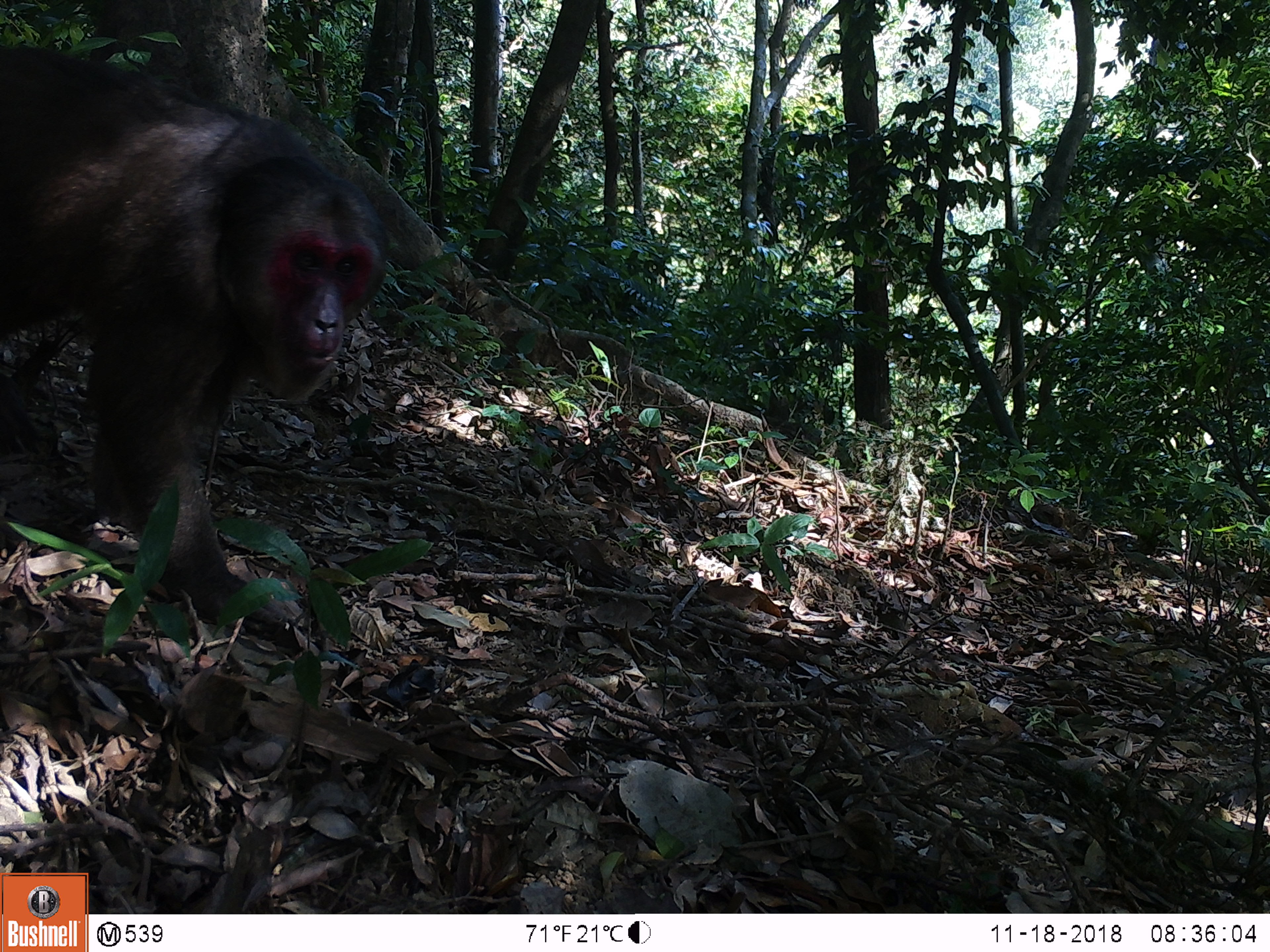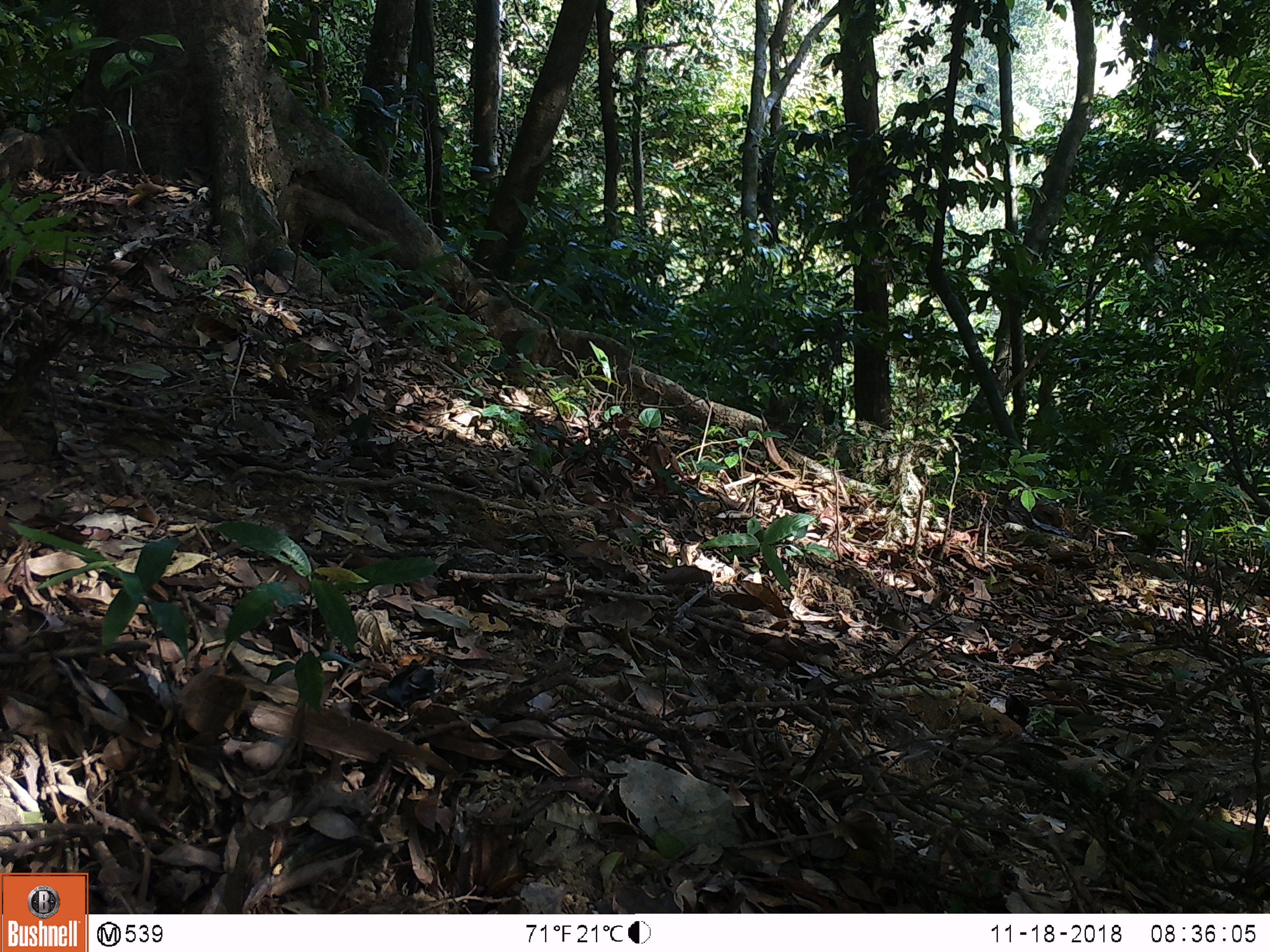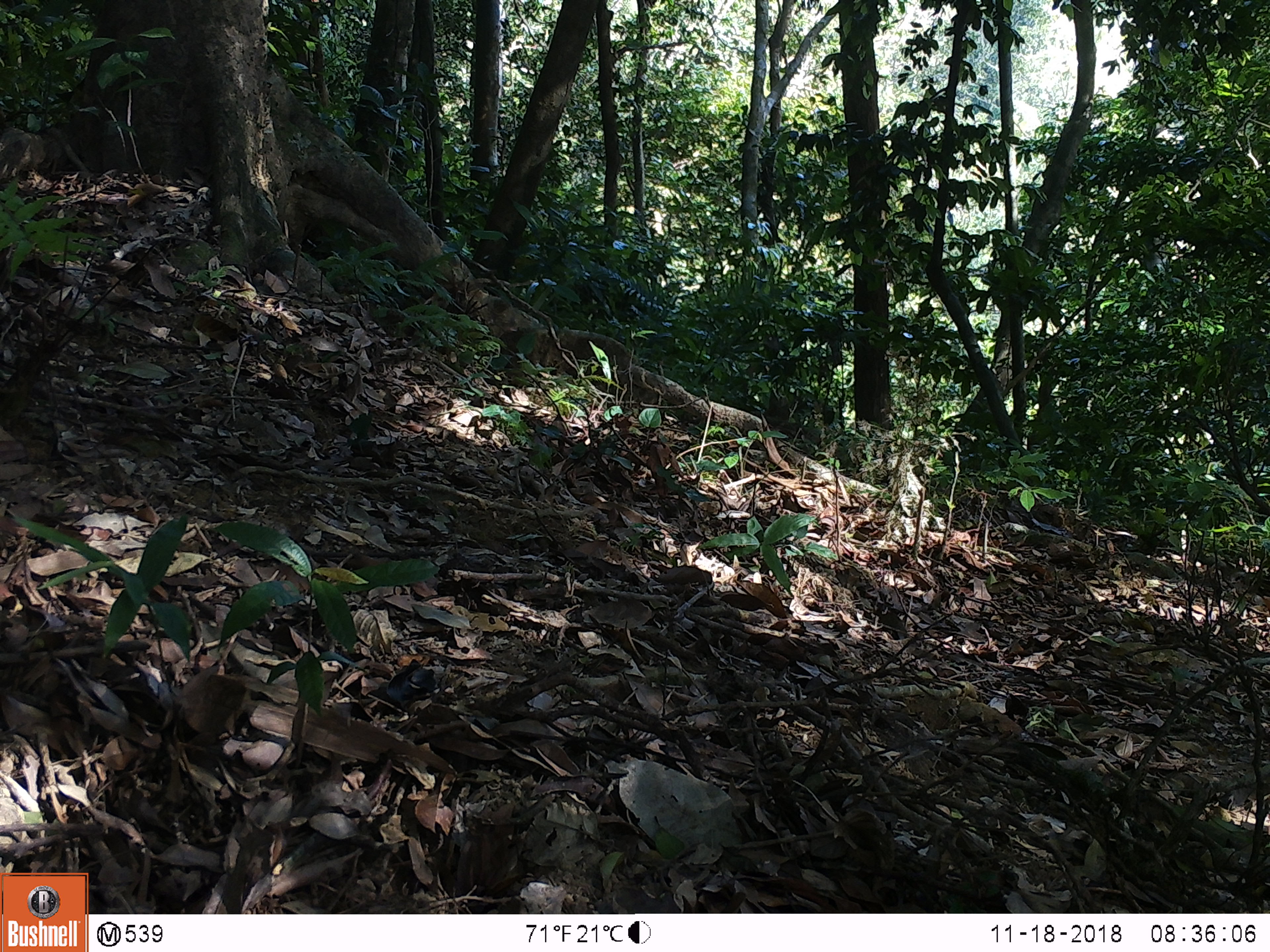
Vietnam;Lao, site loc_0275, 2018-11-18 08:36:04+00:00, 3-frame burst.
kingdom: Animalia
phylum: Chordata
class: Mammalia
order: Primates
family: Cercopithecidae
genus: Macaca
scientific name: Macaca arctoides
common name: stump-tailed macaque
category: stump tailed macaque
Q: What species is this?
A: Stump tailed macaque (stump-tailed macaque) (Macaca arctoides).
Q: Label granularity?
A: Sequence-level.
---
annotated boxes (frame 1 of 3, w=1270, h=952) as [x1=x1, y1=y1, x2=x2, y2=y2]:
stump tailed macaque: [x1=0, y1=44, x2=388, y2=634]